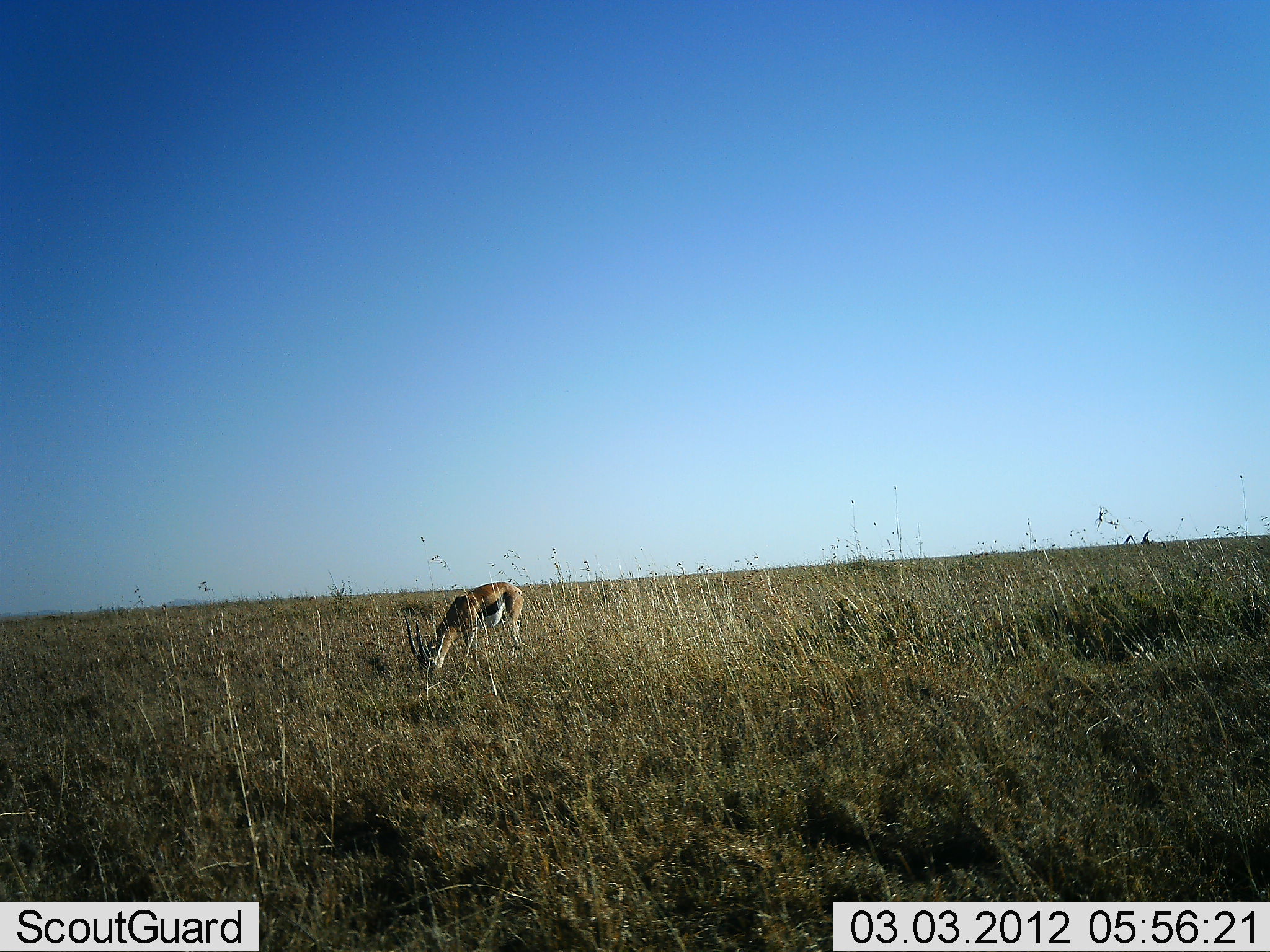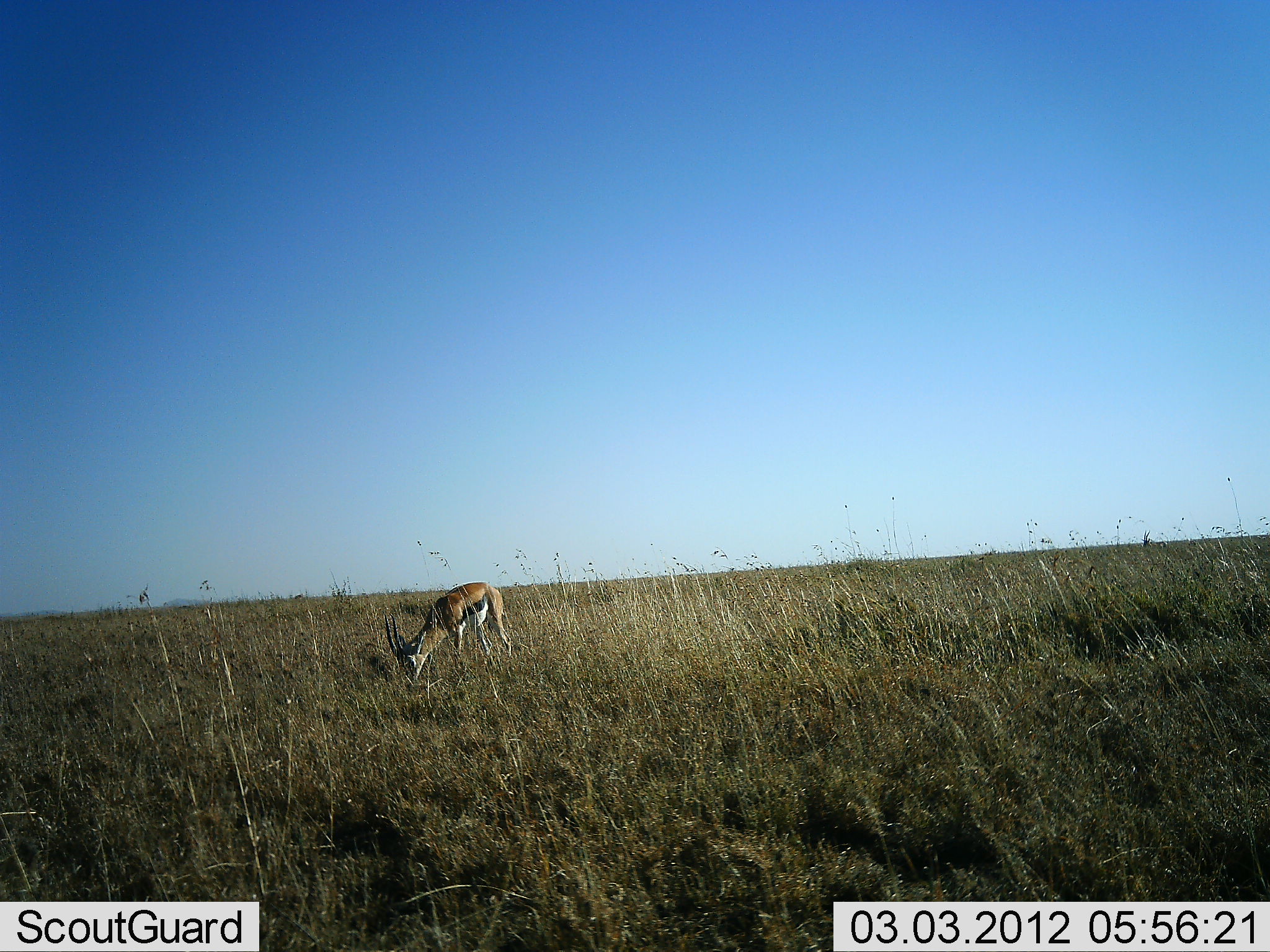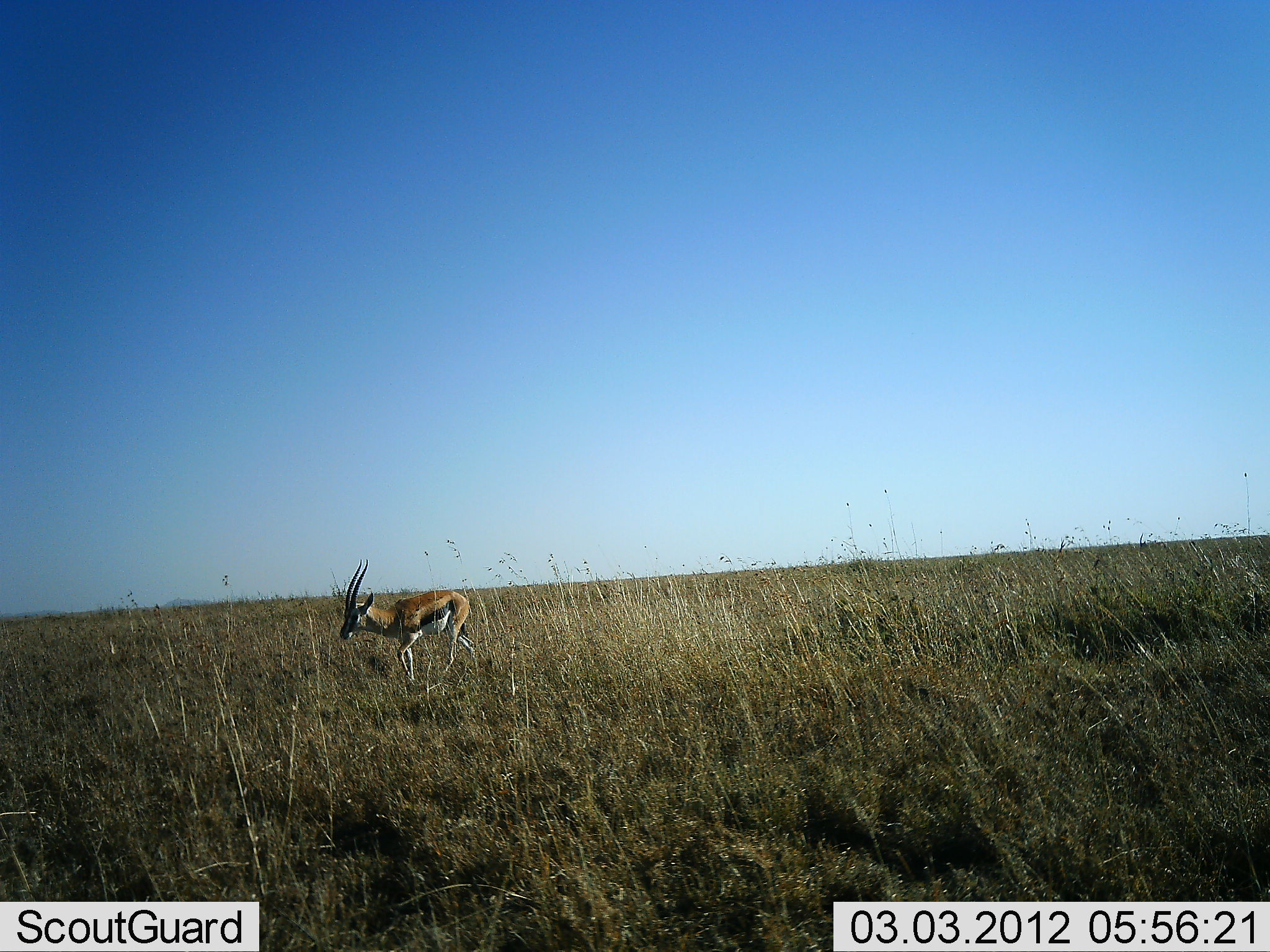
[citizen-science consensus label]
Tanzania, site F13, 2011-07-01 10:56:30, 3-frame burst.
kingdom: Animalia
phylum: Chordata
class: Mammalia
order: Artiodactyla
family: Bovidae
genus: Eudorcas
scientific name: Eudorcas thomsonii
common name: thomson's gazelle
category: gazellethomsons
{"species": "gazellethomsons (thomson's gazelle) (Eudorcas thomsonii)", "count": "1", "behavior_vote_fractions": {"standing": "10%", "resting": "0%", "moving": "70%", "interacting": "0%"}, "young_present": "0%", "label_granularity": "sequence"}